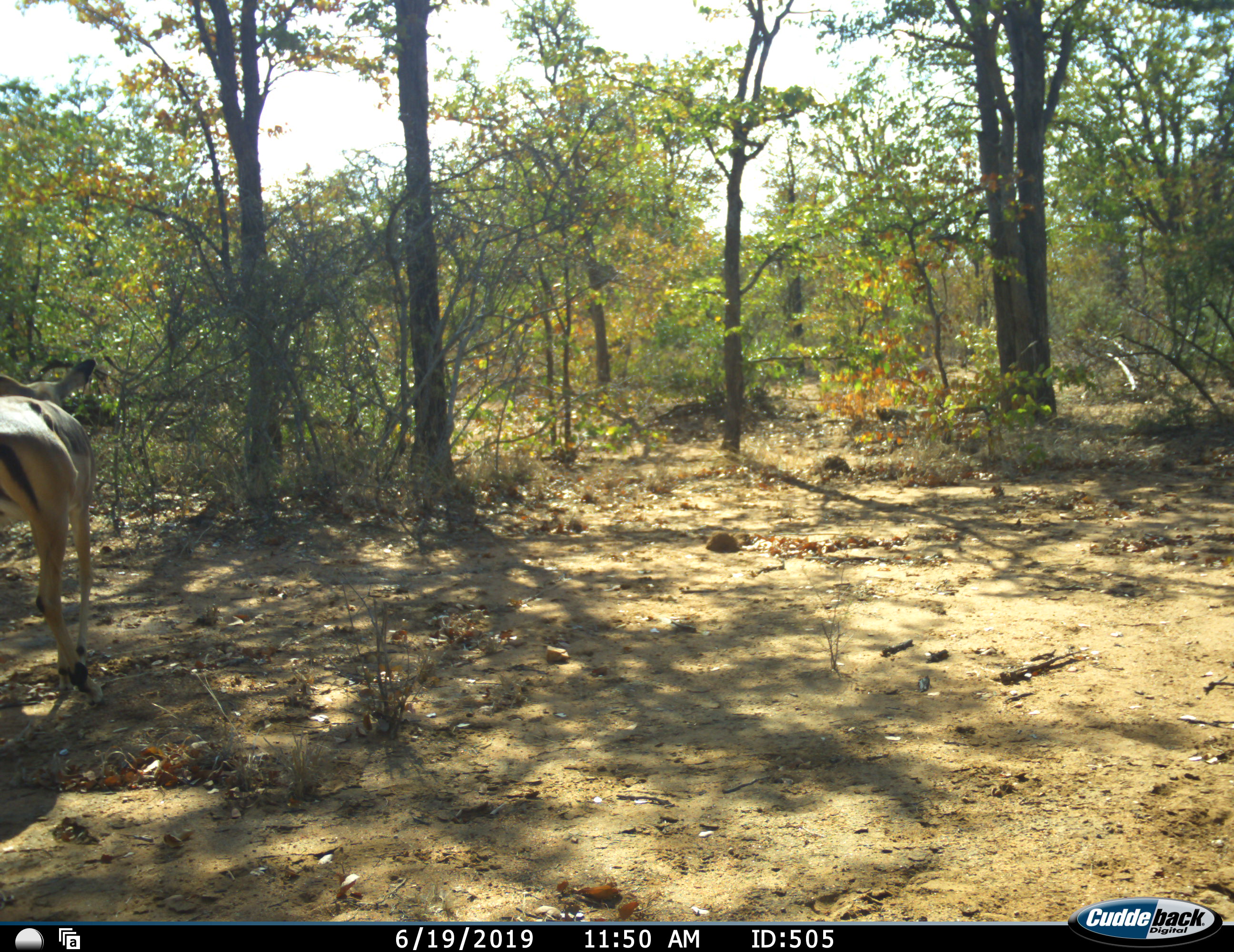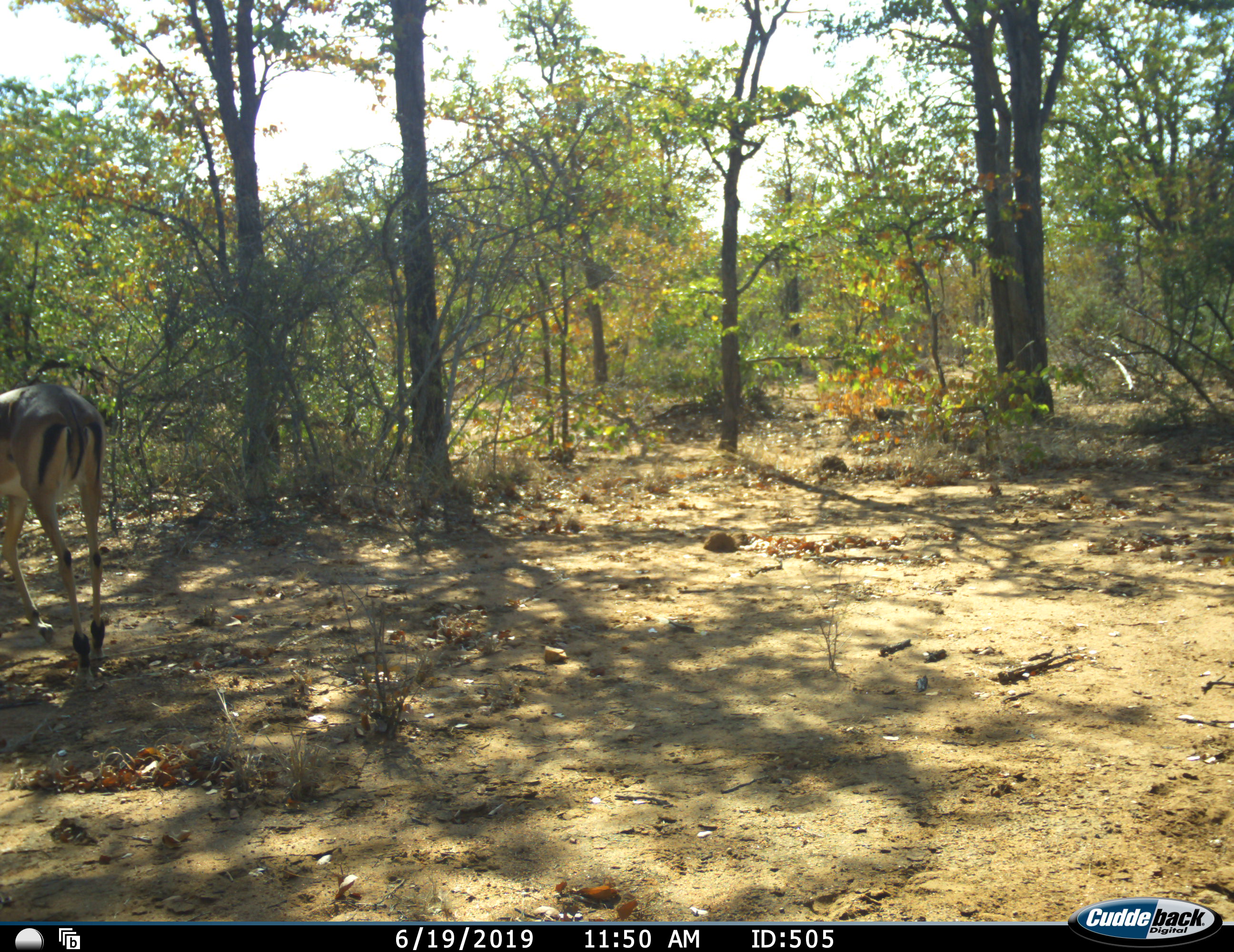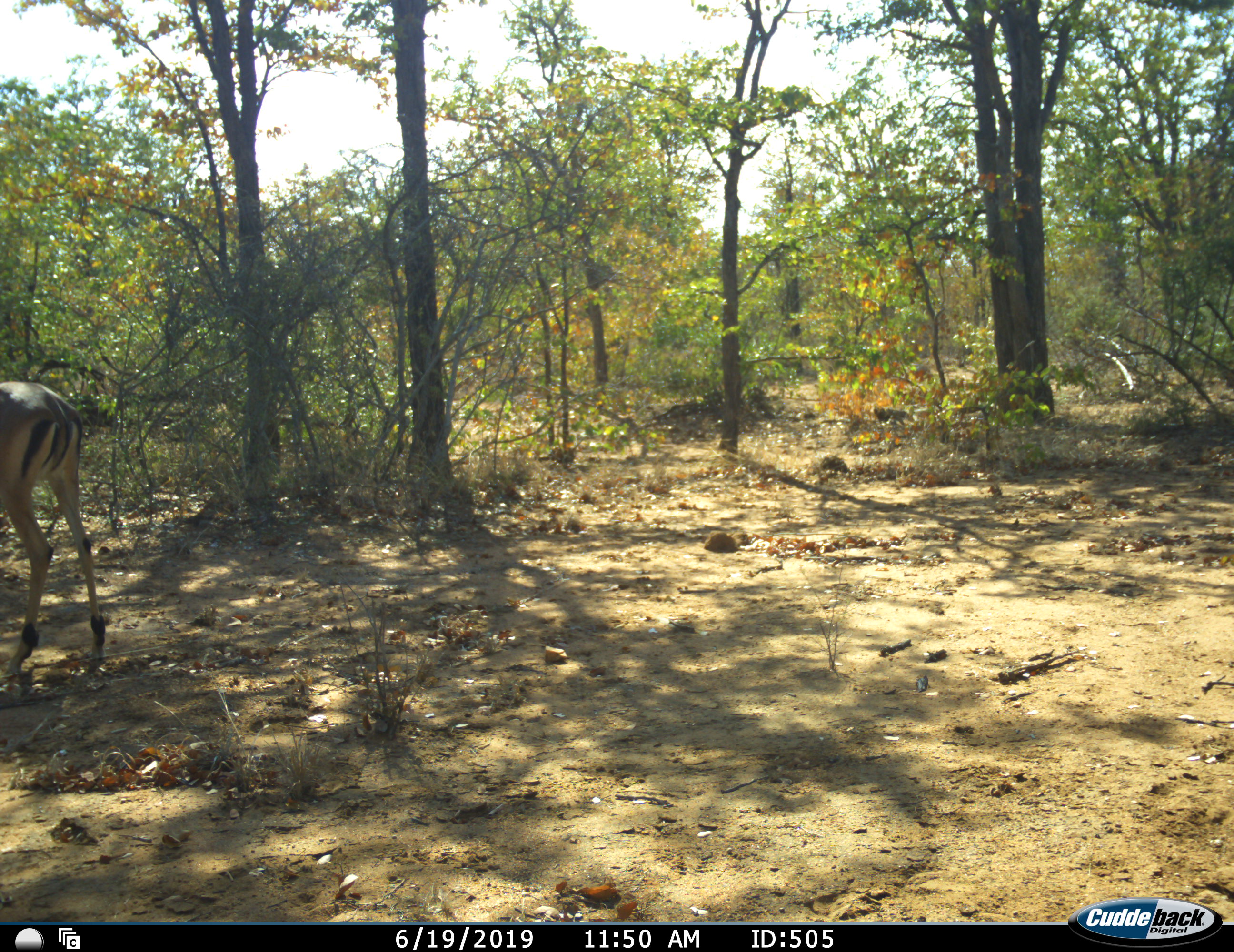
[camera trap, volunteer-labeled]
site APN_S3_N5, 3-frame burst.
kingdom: Animalia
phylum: Chordata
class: Mammalia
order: Artiodactyla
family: Bovidae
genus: Aepyceros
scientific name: Aepyceros melampus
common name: impala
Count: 1.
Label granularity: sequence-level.